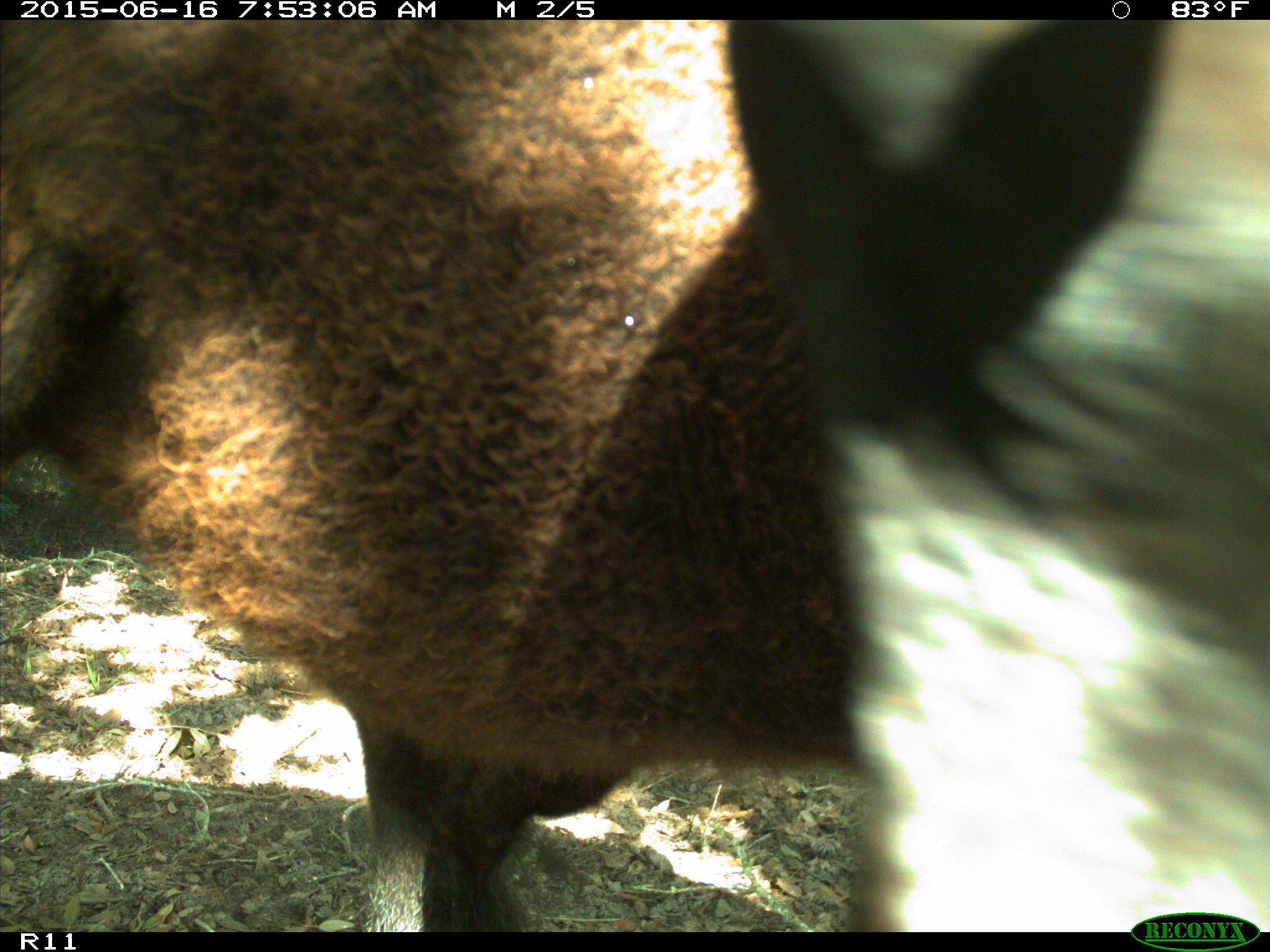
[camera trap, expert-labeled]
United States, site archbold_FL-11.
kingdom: Animalia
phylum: Chordata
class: Mammalia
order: Artiodactyla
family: Bovidae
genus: Bos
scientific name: Bos taurus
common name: domestic cow